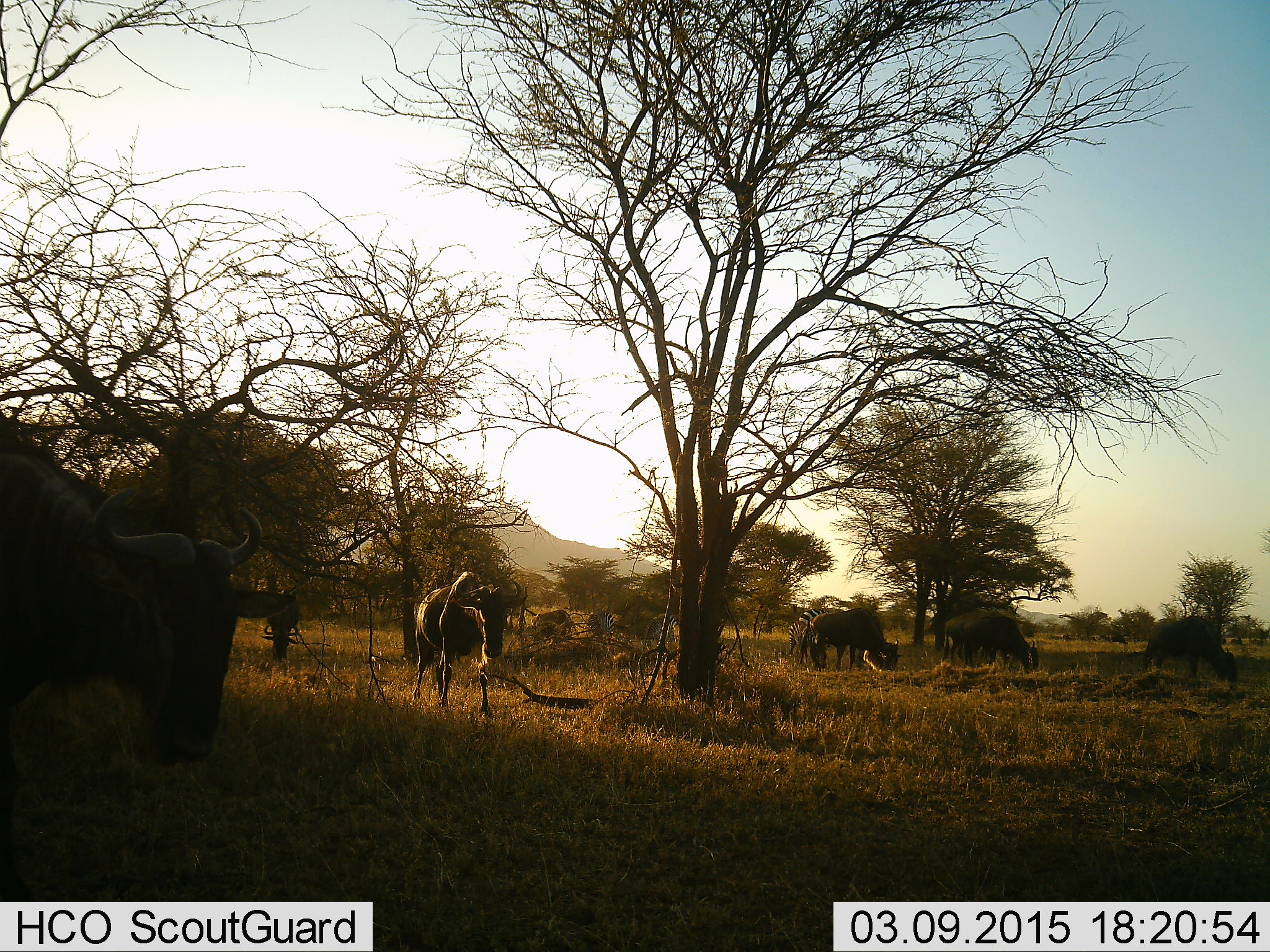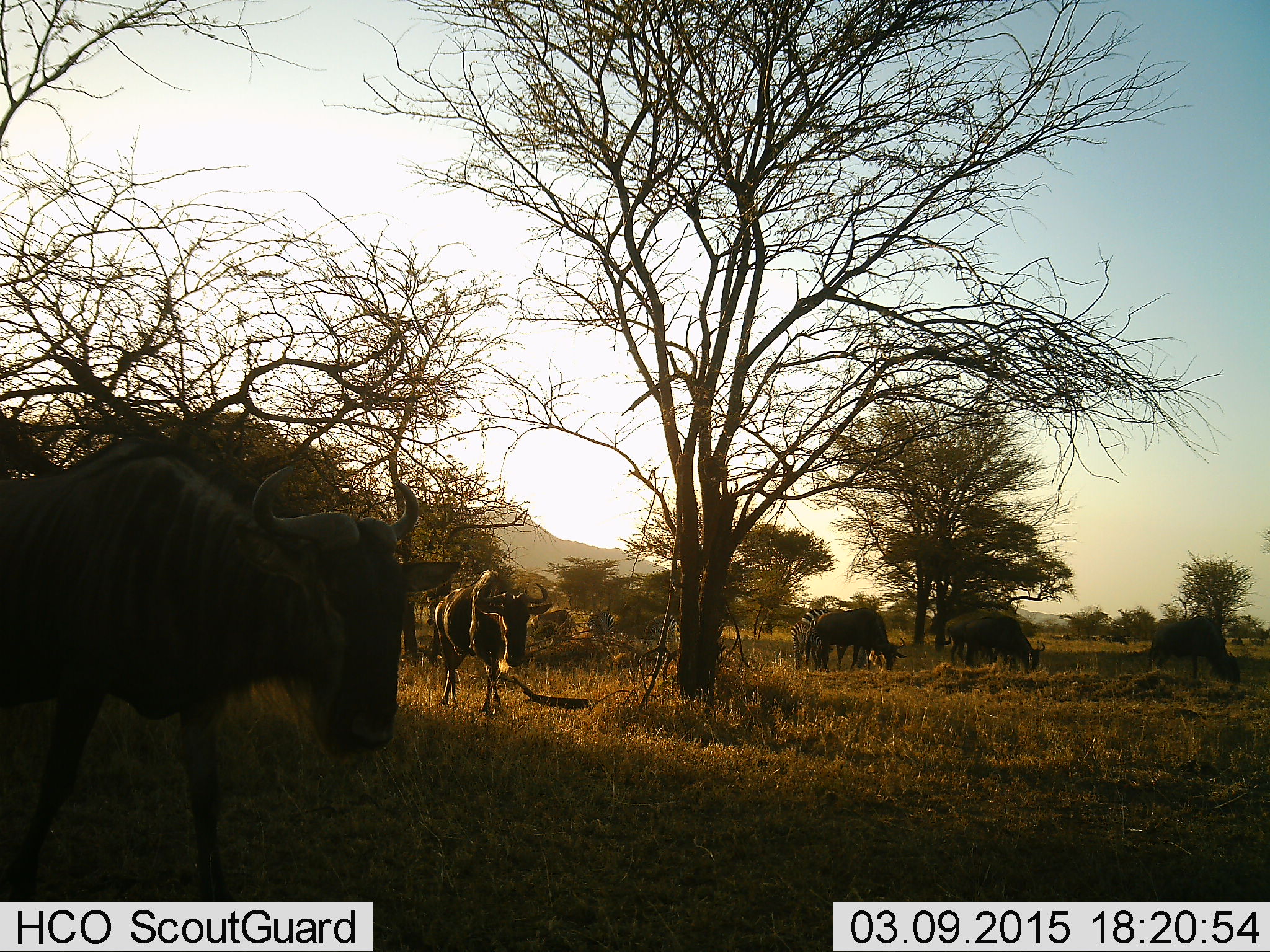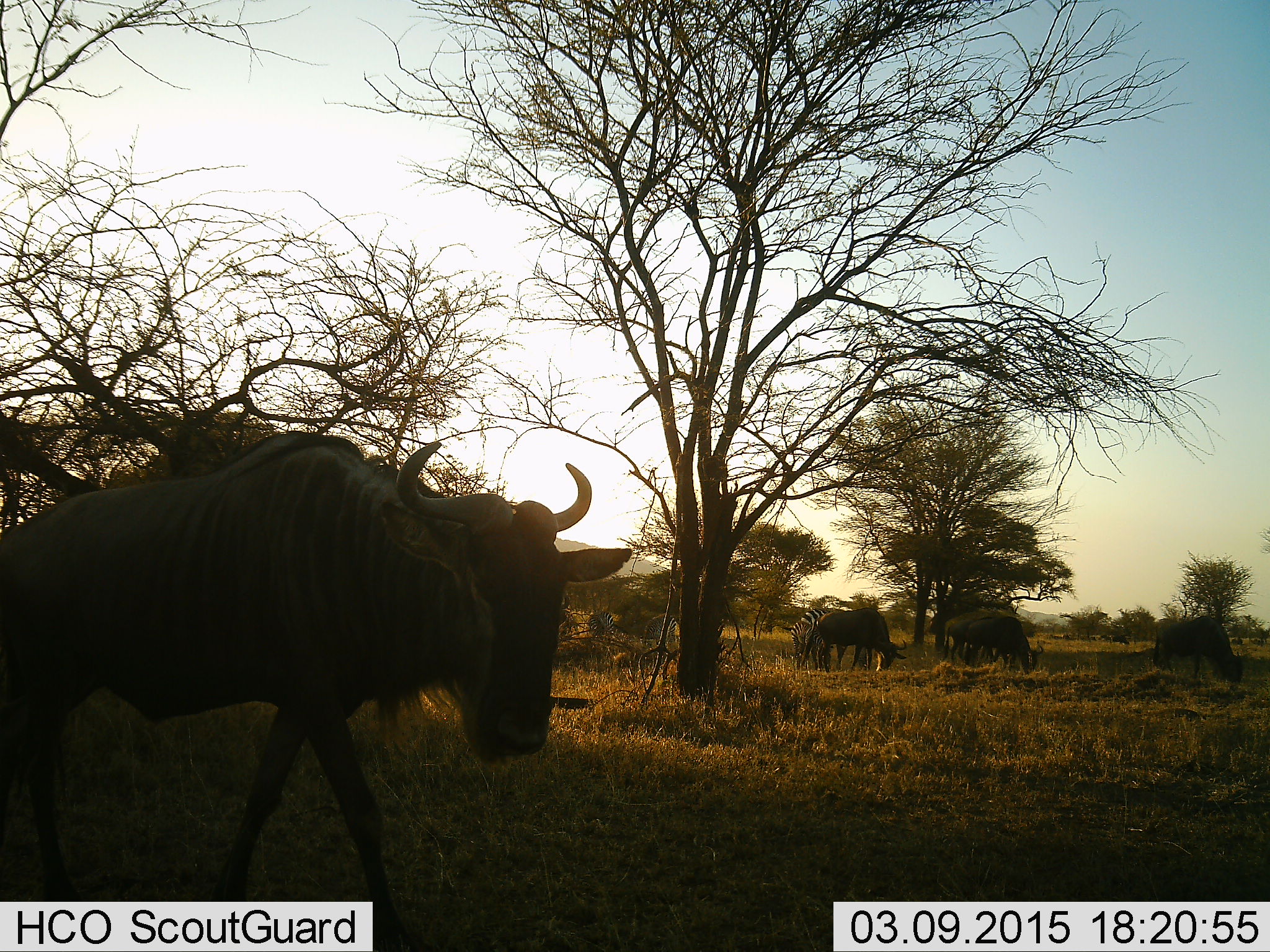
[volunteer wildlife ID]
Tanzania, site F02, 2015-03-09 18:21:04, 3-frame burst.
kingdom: Animalia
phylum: Chordata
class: Mammalia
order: Artiodactyla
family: Bovidae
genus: Connochaetes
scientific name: Connochaetes taurinus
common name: blue wildebeest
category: wildebeest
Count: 5.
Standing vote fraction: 29%.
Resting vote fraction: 0%.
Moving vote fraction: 79%.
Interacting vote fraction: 0%.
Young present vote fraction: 0%.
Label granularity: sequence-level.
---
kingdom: Animalia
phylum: Chordata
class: Mammalia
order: Perissodactyla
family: Equidae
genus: Equus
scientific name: Equus quagga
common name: plains zebra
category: zebra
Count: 1.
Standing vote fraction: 30%.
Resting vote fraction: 0%.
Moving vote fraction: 0%.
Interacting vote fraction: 10%.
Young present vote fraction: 0%.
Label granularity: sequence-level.